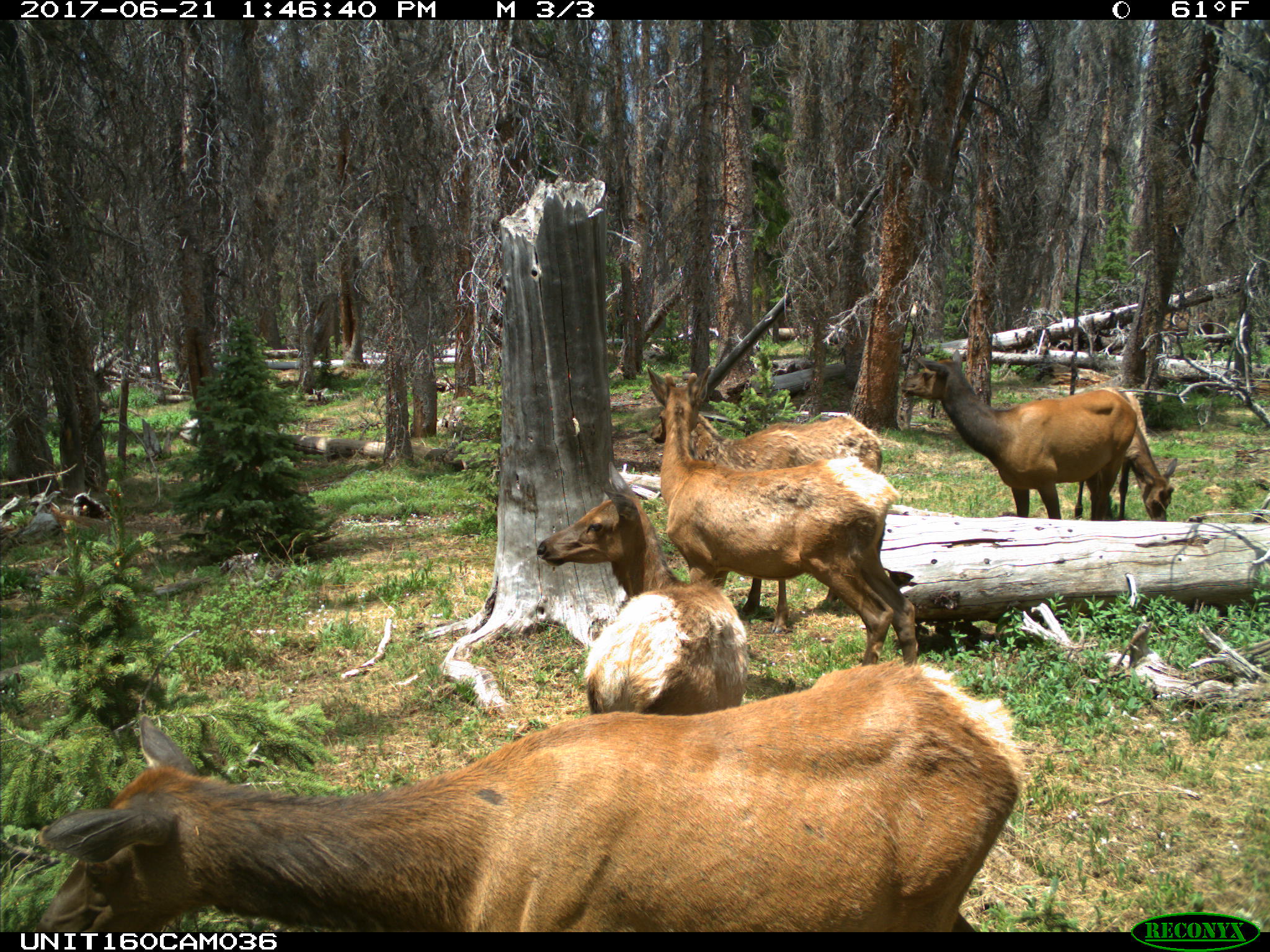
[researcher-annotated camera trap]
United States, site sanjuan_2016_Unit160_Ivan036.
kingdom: Animalia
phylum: Chordata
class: Mammalia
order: Artiodactyla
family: Cervidae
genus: Cervus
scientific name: Cervus elaphus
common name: red deer